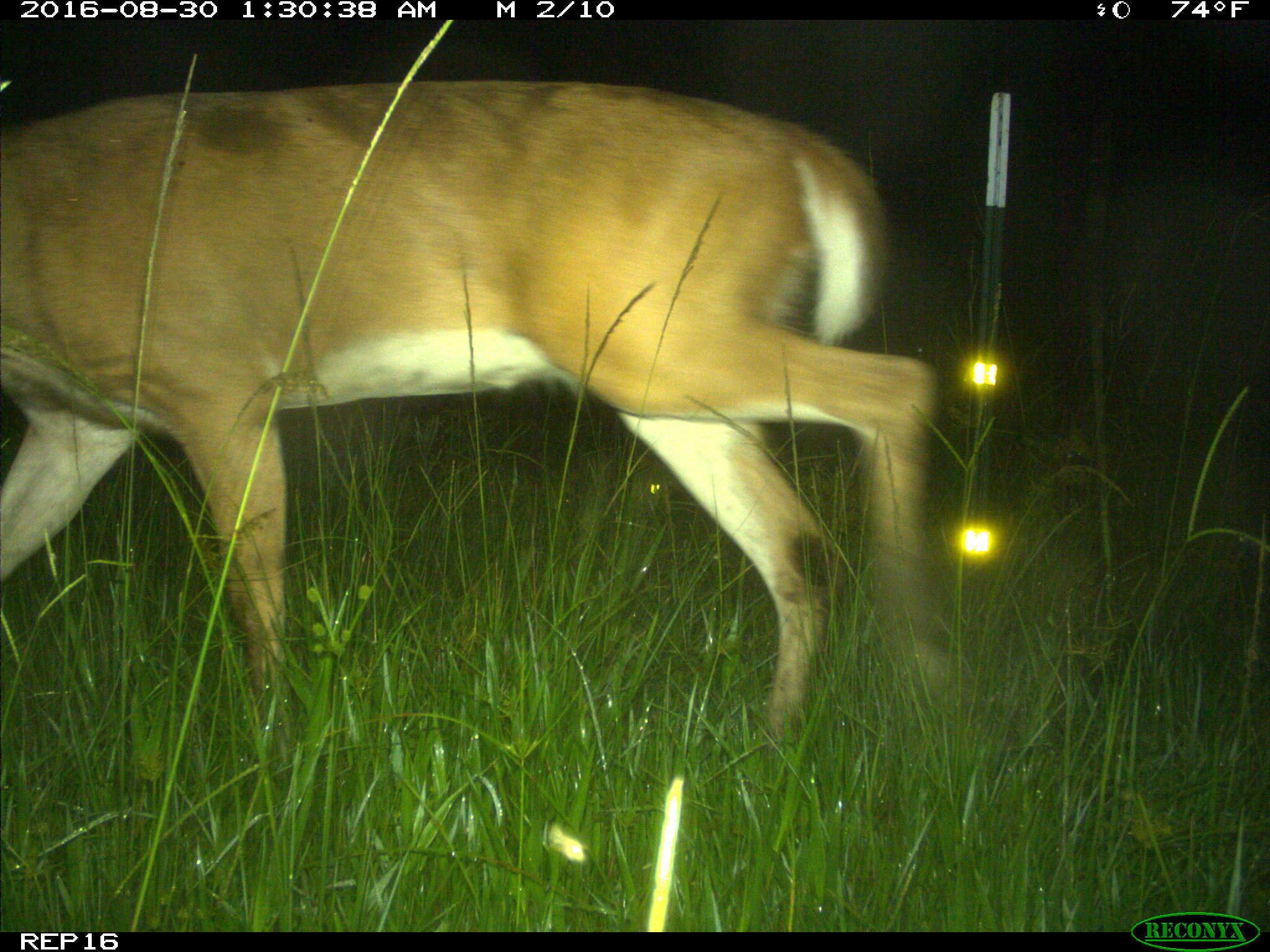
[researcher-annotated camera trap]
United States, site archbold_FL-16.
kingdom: Animalia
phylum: Chordata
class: Mammalia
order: Artiodactyla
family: Cervidae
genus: Odocoileus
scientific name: Odocoileus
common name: deer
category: unidentified deer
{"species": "unidentified deer (deer) (Odocoileus)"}